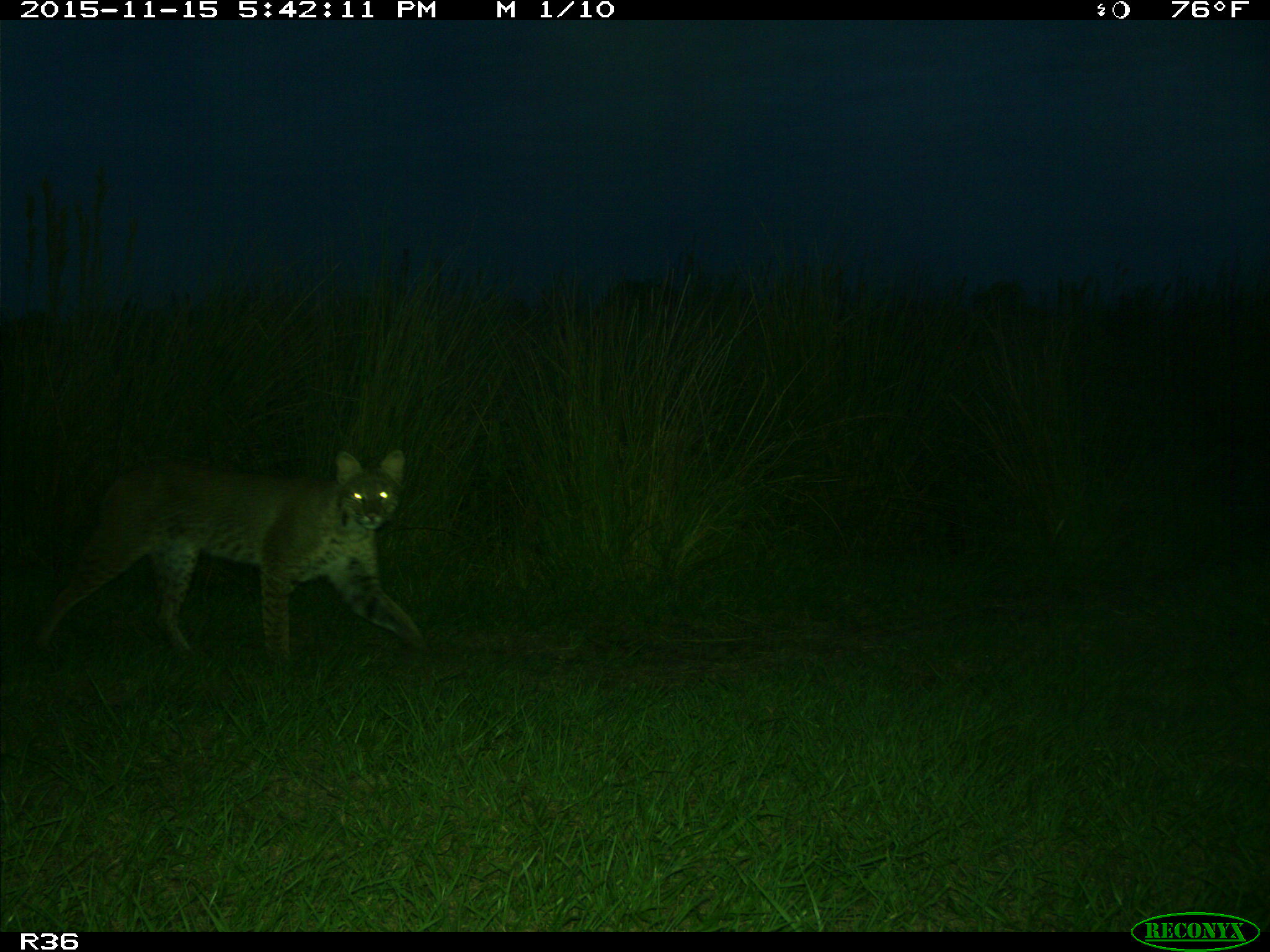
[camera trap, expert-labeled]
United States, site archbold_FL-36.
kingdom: Animalia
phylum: Chordata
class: Mammalia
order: Carnivora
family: Felidae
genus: Lynx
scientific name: Lynx rufus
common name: bobcat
Lynx rufus (bobcat).